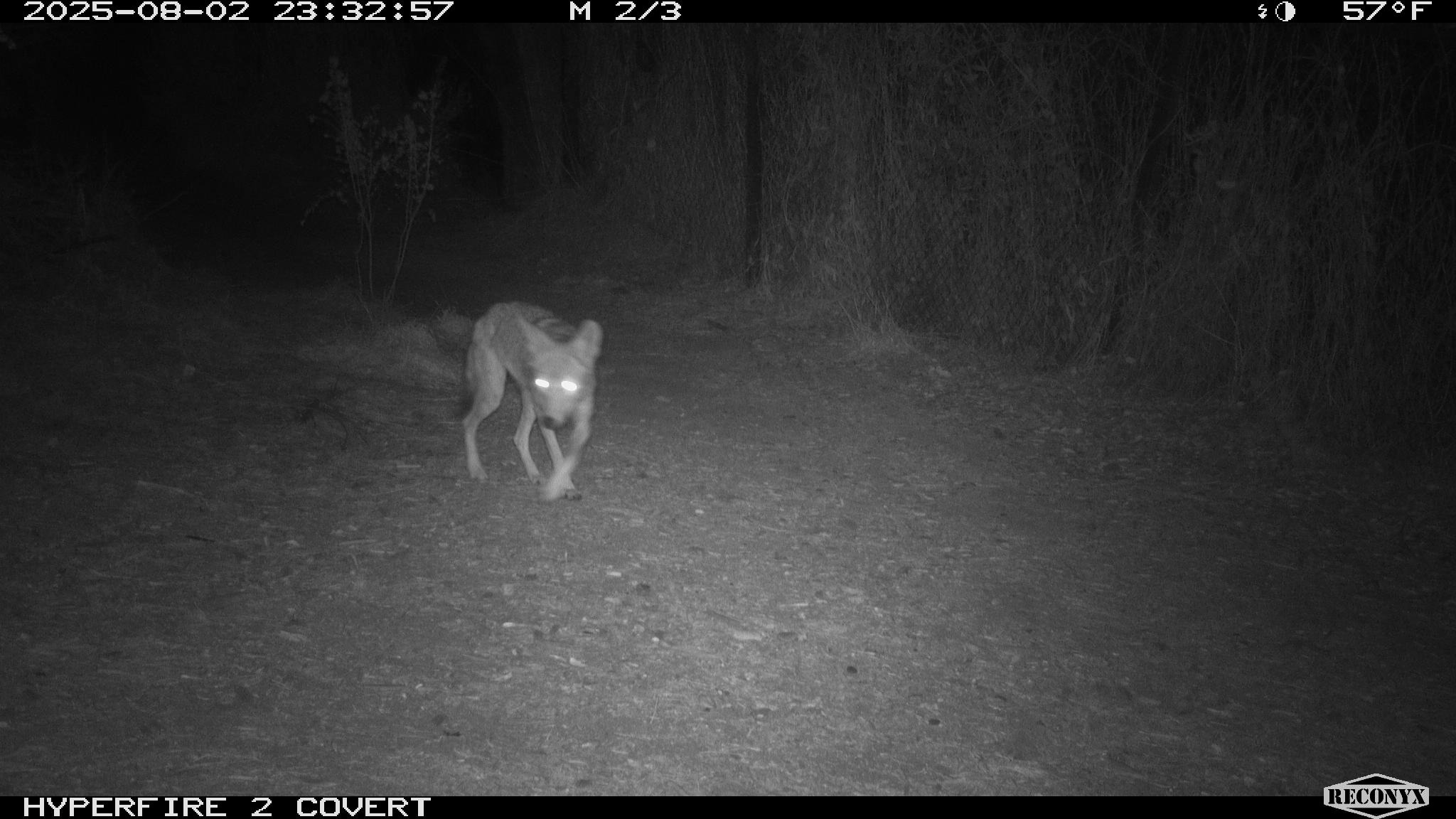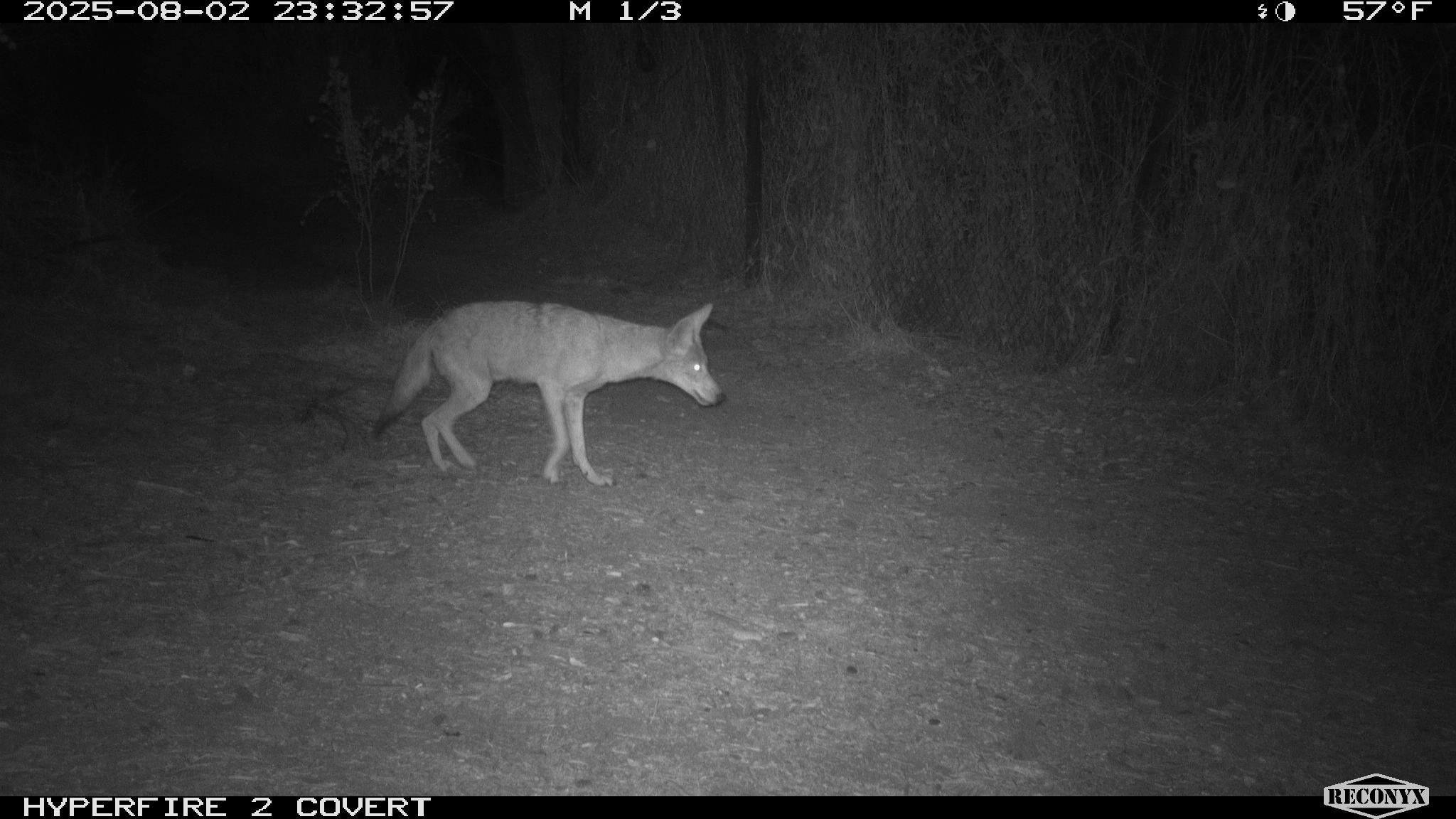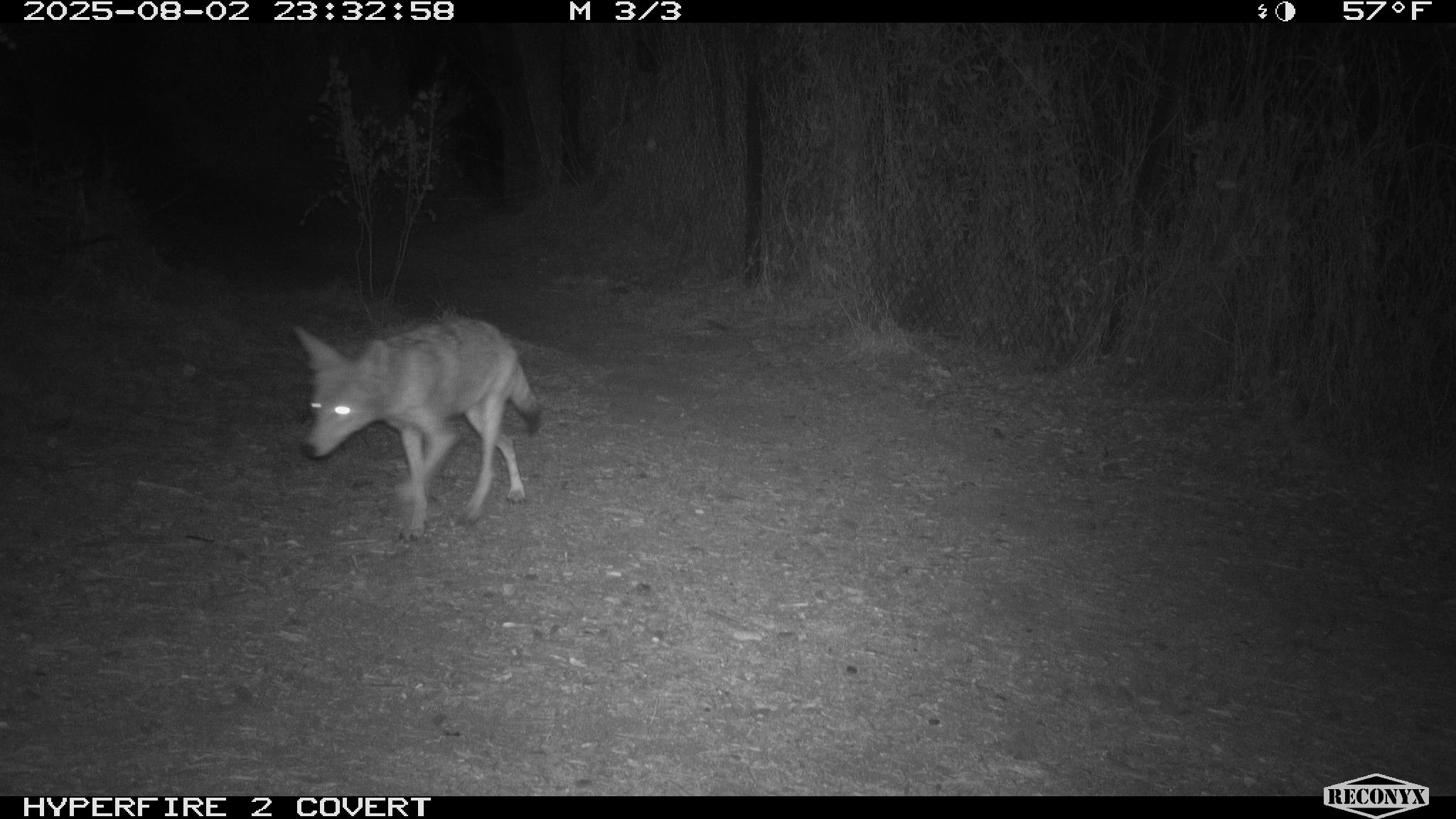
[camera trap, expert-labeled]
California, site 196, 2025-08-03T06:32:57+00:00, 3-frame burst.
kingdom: Animalia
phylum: Chordata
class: Mammalia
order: Carnivora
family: Canidae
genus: Canis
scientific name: Canis latrans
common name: coyote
Coyote (Canis latrans).